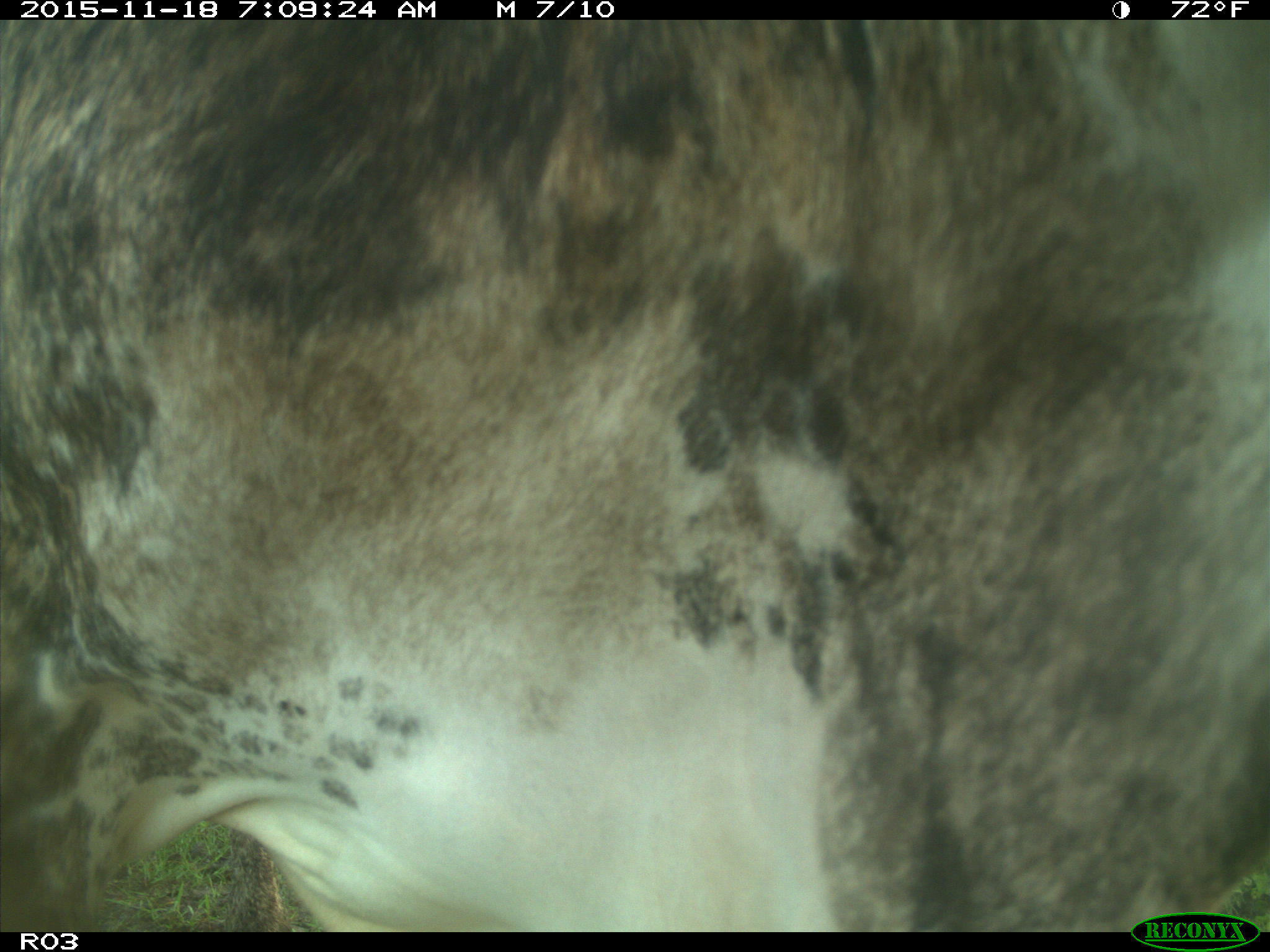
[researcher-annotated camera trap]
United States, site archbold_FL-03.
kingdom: Animalia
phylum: Chordata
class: Mammalia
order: Artiodactyla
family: Bovidae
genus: Bos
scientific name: Bos taurus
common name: domestic cow